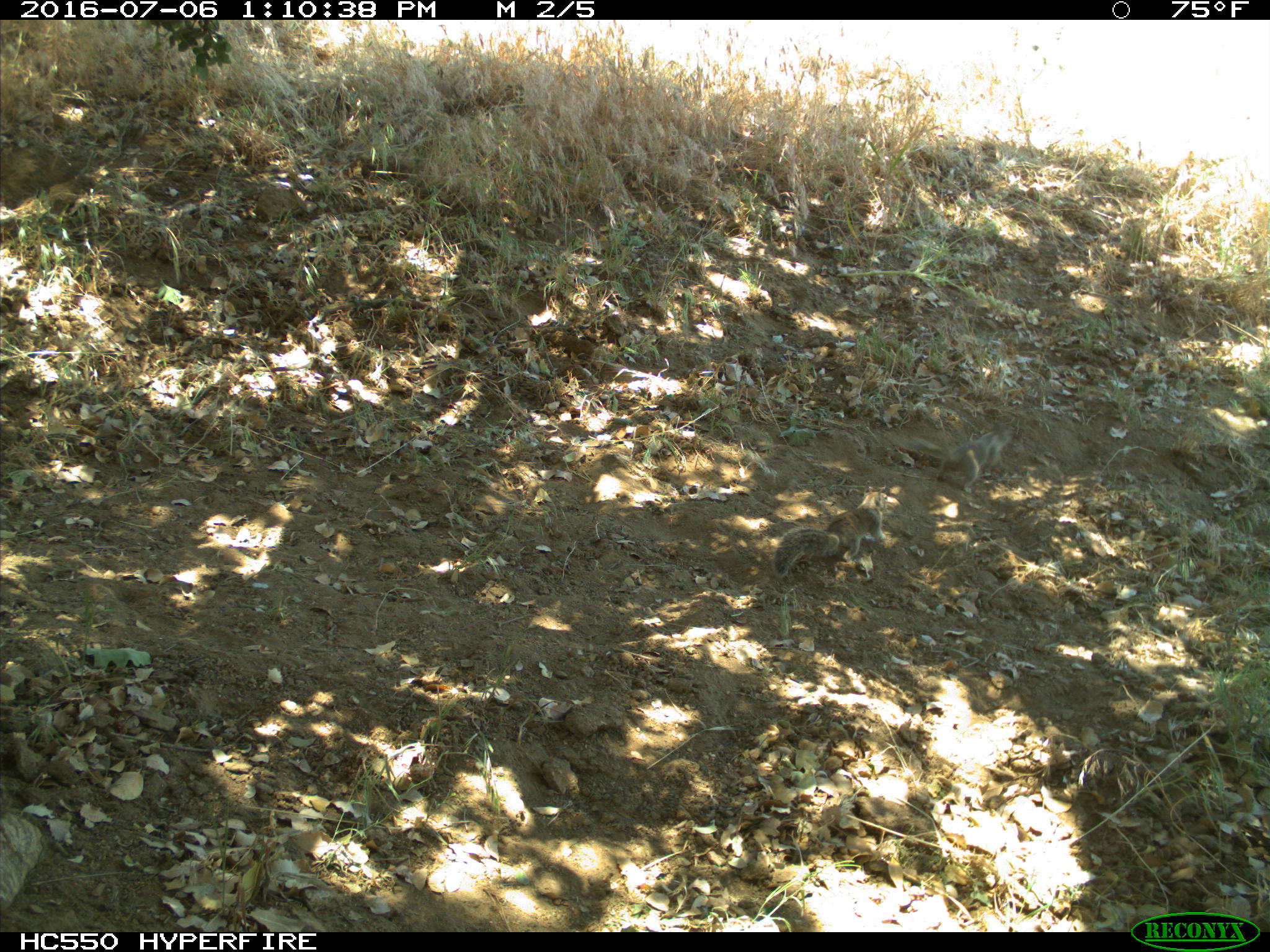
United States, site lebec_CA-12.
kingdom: Animalia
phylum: Chordata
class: Mammalia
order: Rodentia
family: Sciuridae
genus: Otospermophilus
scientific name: Otospermophilus beecheyi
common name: california ground squirrel